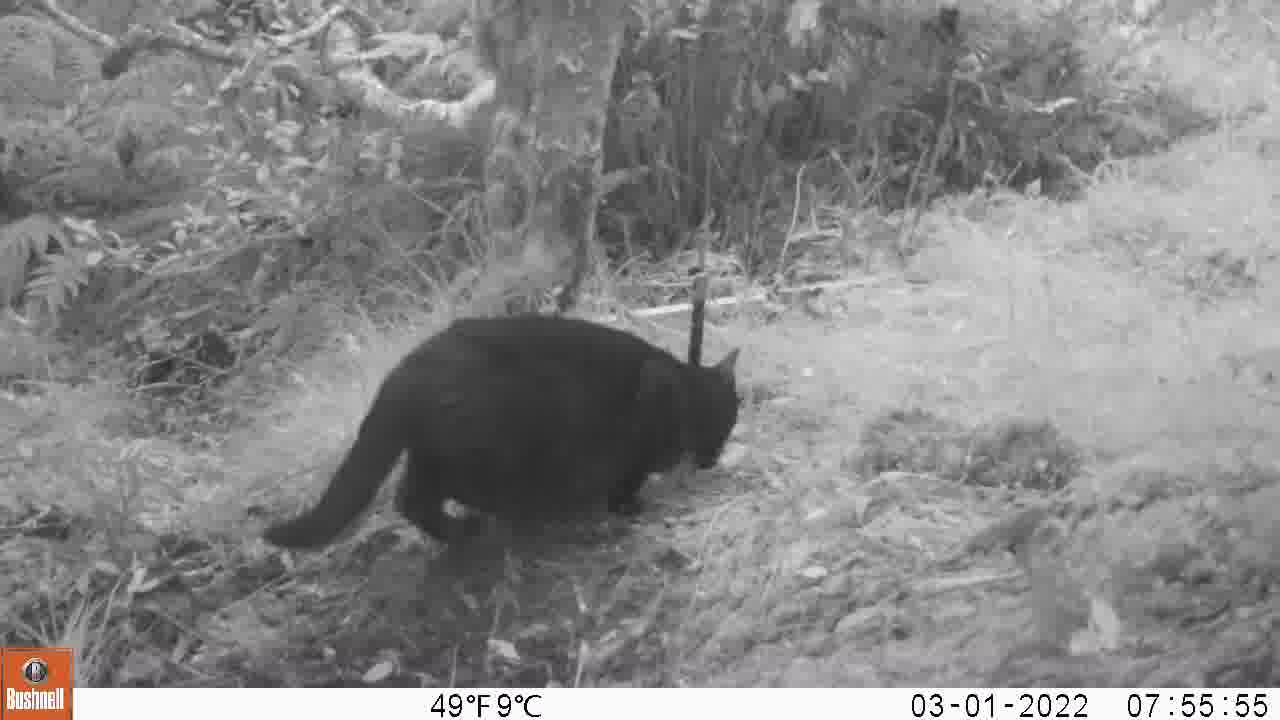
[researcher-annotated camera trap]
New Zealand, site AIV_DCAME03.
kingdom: Animalia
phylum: Chordata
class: Mammalia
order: Carnivora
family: Felidae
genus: Felis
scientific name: Felis catus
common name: domestic cat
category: cat